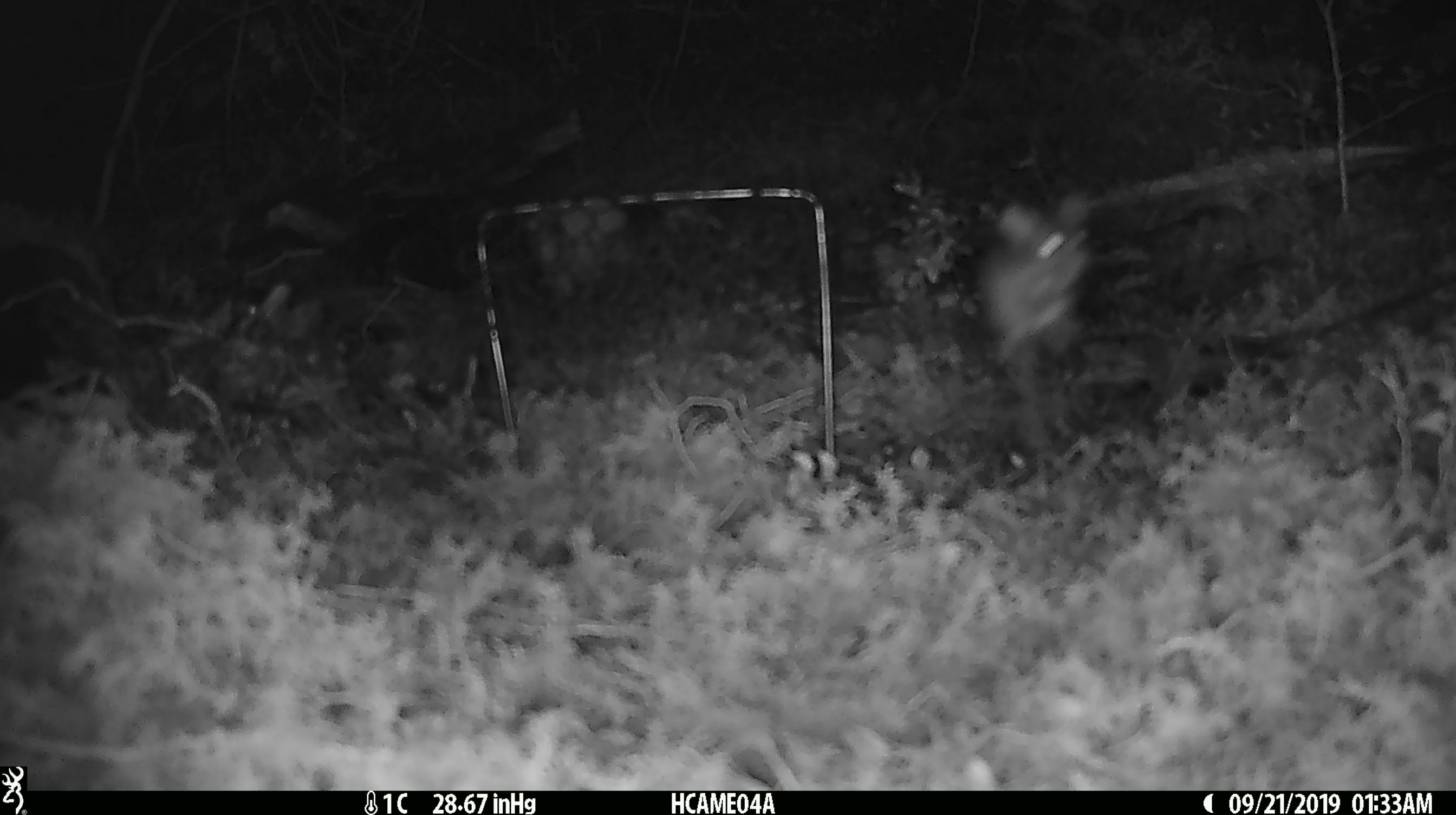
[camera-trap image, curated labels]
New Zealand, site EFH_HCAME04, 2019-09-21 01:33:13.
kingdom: Animalia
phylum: Chordata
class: Mammalia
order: Rodentia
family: Muridae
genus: Mus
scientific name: Mus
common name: mouse